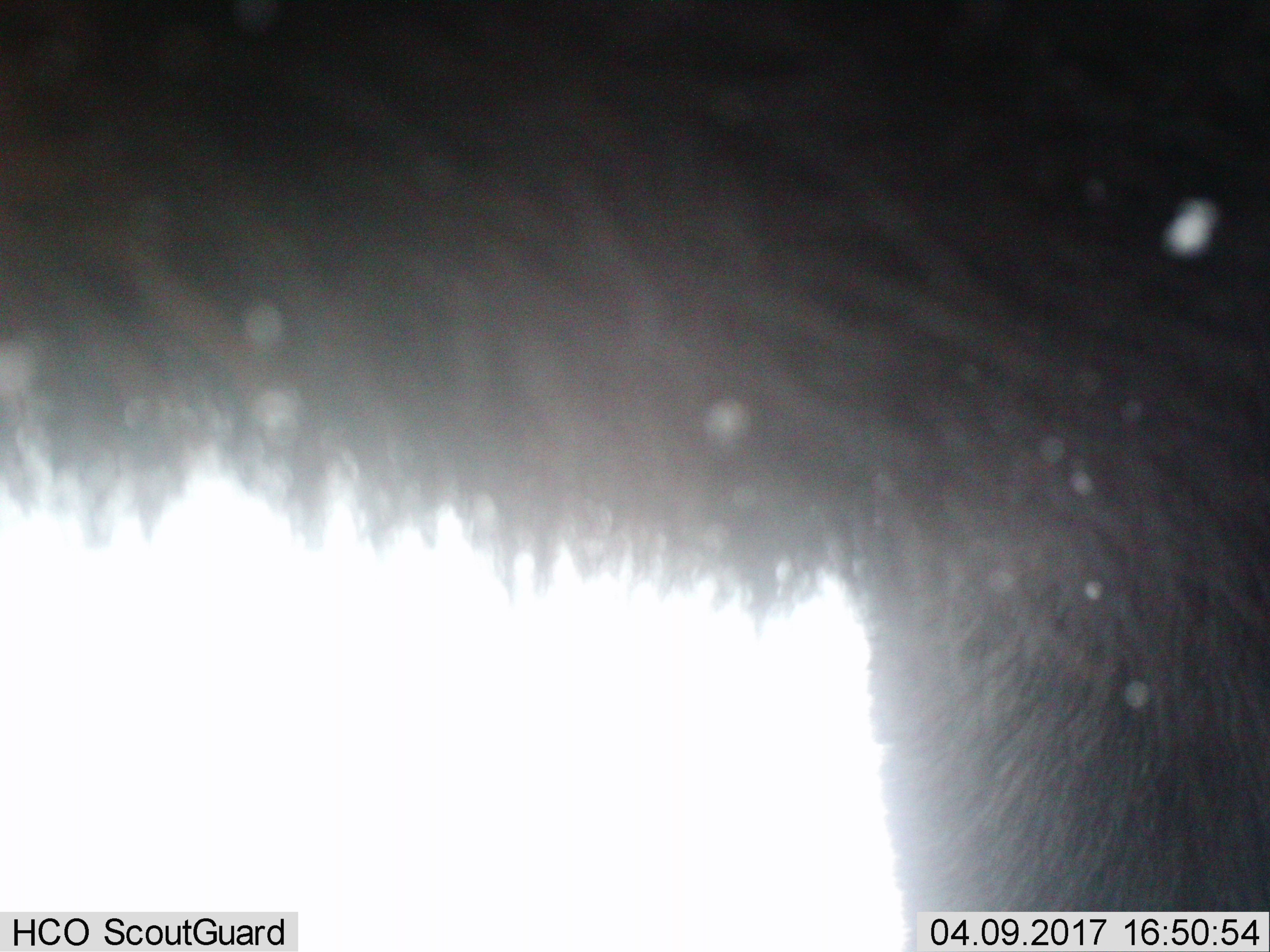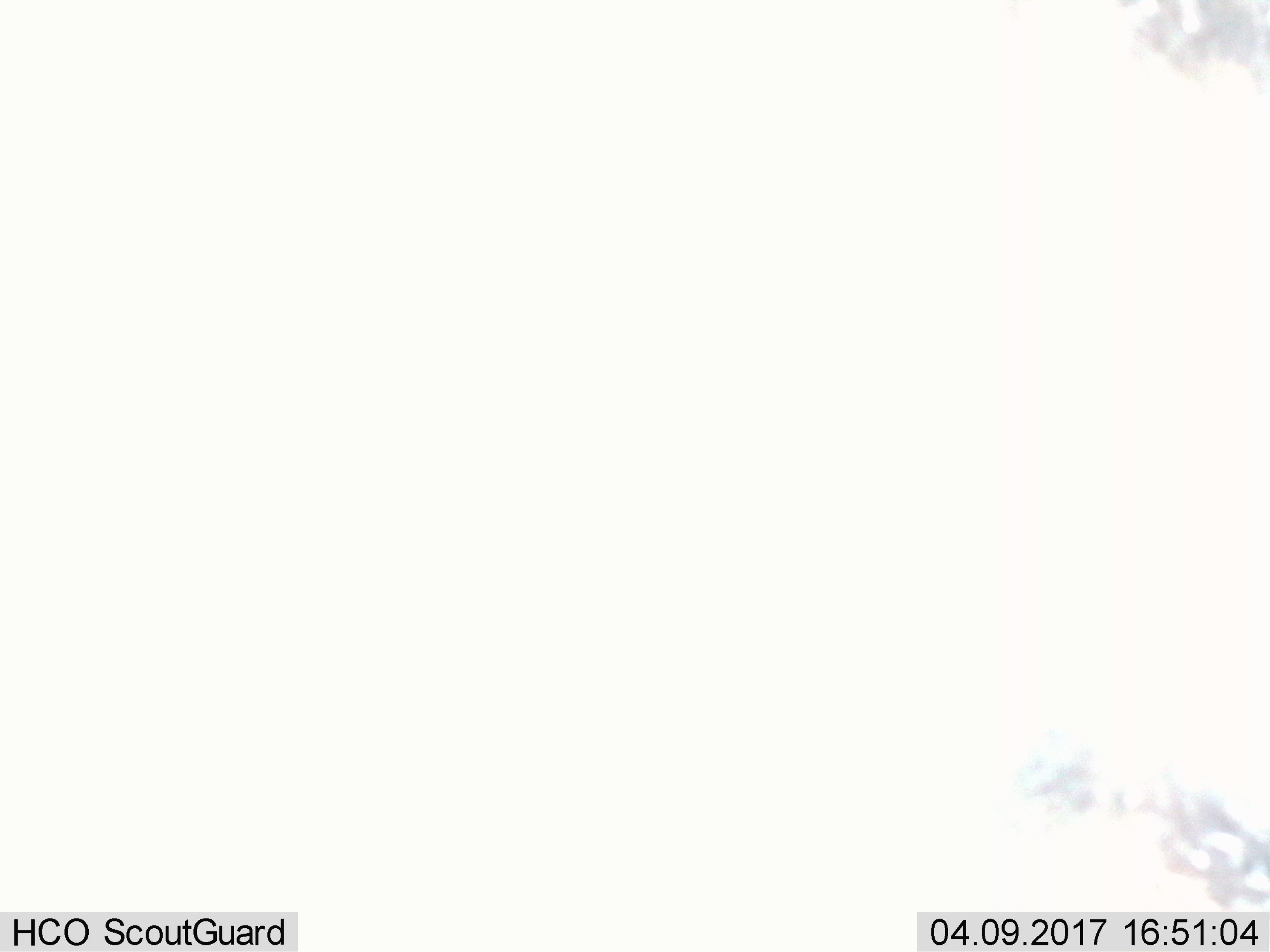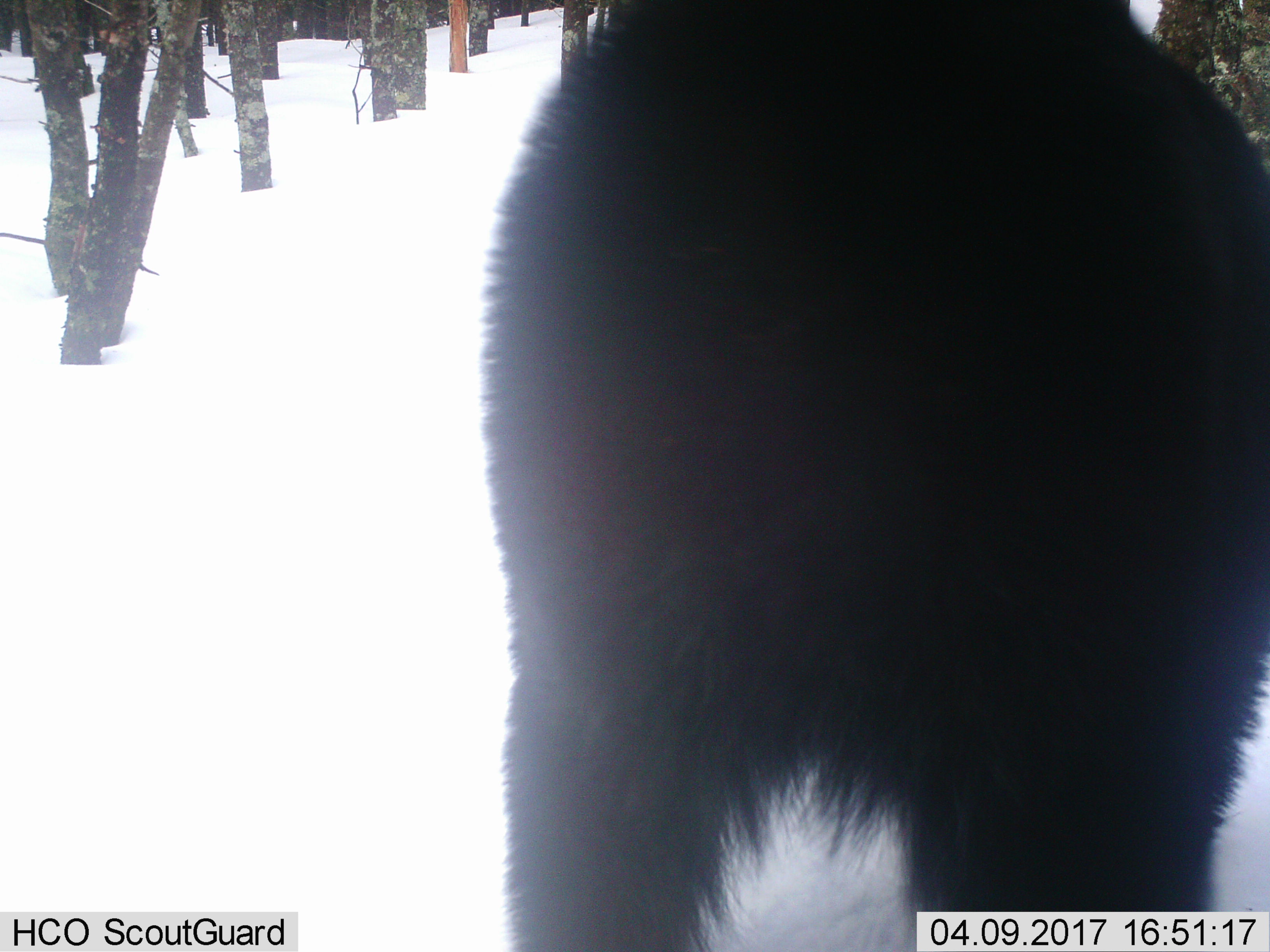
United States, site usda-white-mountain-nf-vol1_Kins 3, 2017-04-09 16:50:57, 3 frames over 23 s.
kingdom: Animalia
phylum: Chordata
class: Mammalia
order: Carnivora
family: Ursidae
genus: Ursus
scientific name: Ursus americanus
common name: black bear